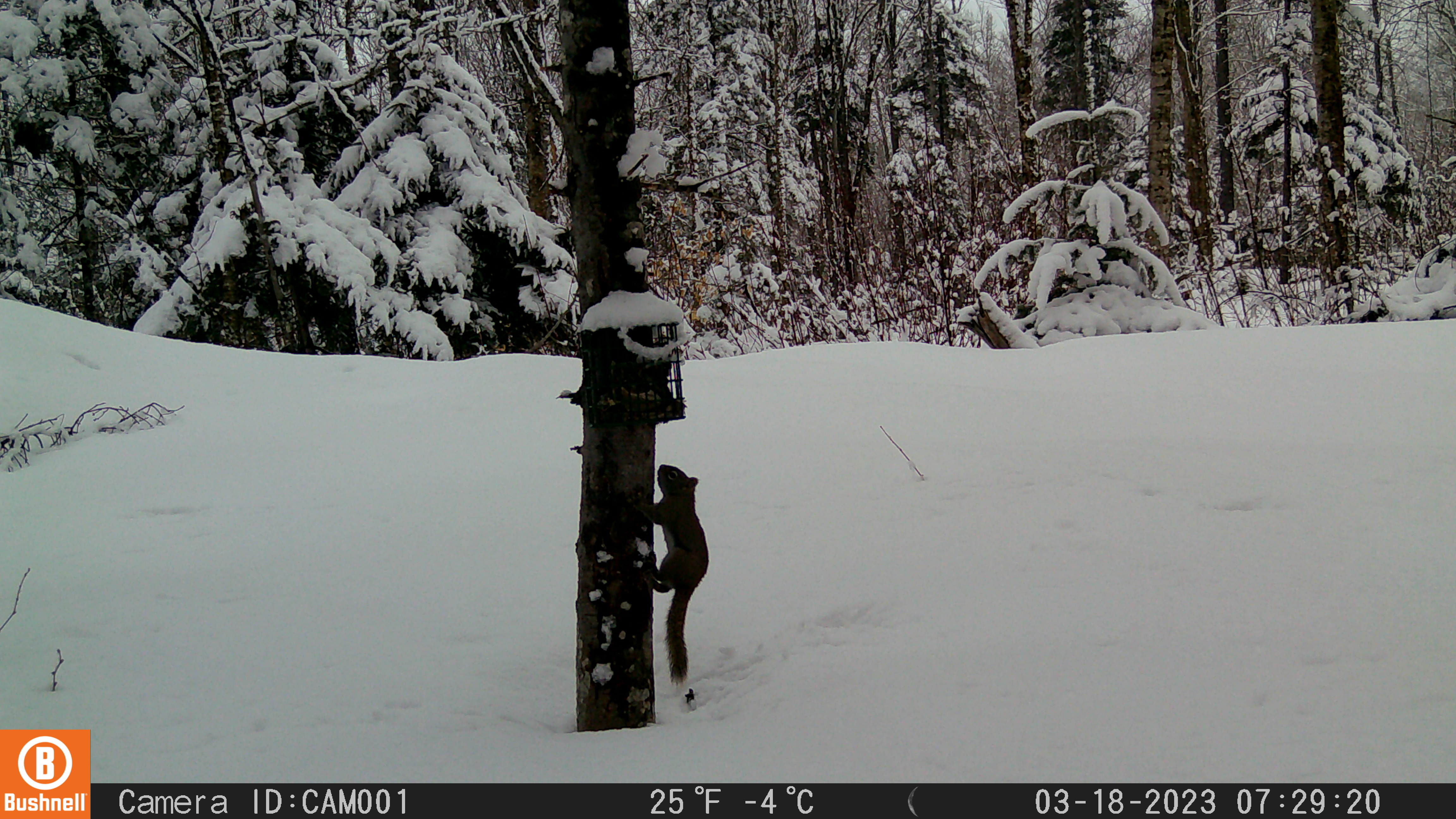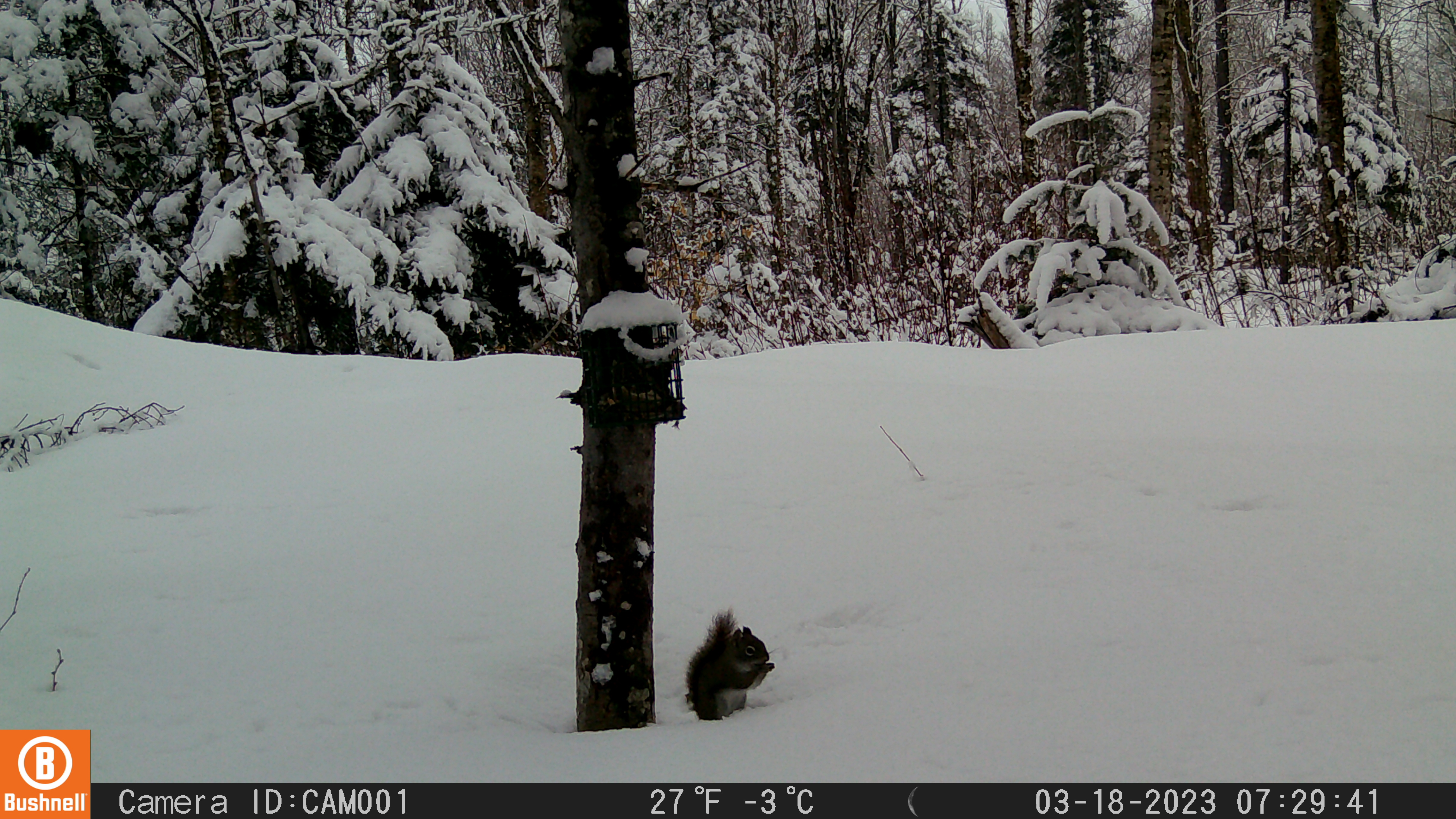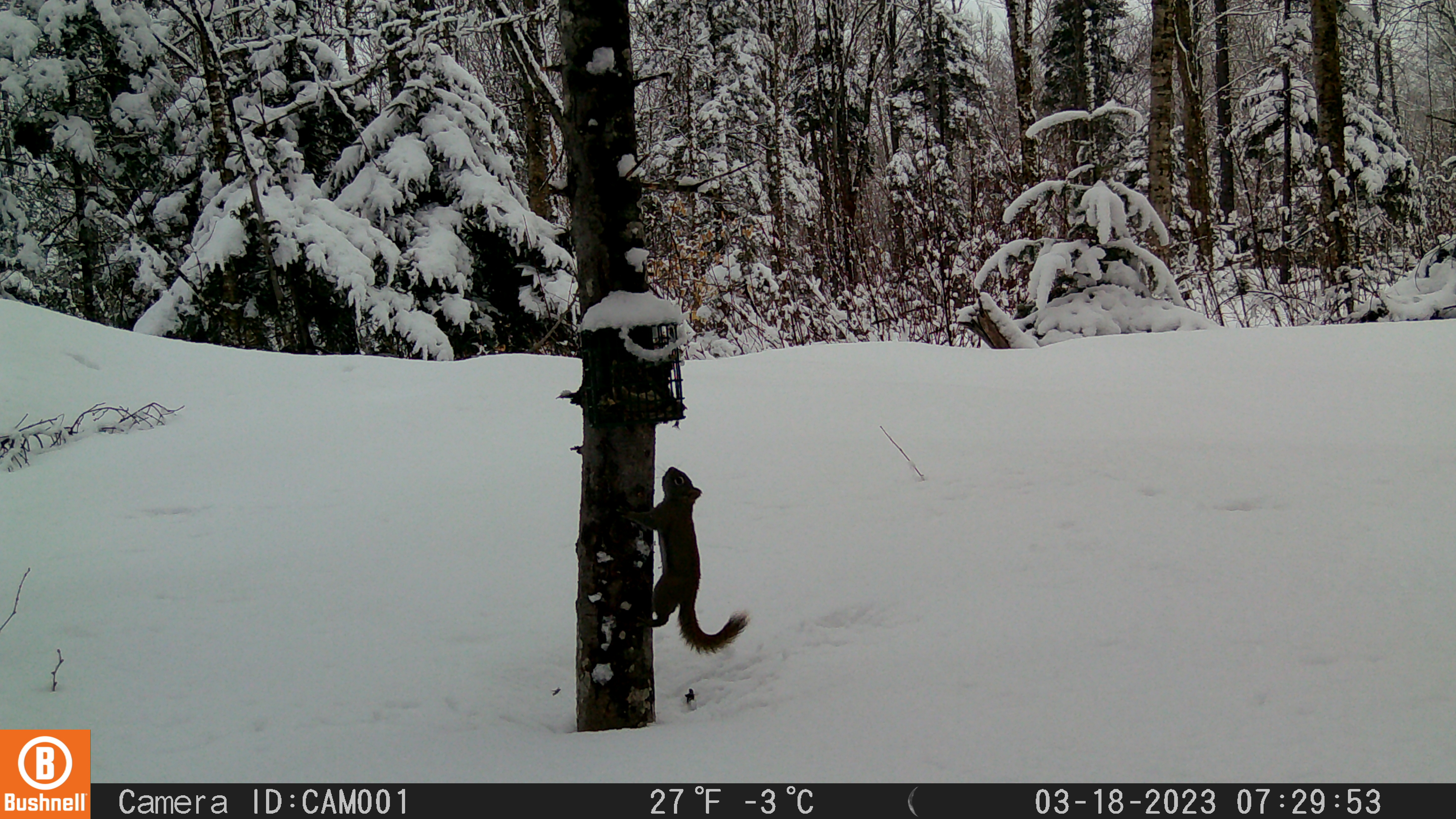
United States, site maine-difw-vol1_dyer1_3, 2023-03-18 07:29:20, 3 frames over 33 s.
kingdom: Animalia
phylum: Chordata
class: Mammalia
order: Rodentia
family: Sciuridae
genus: Tamiasciurus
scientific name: Tamiasciurus hudsonicus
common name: red squirrel